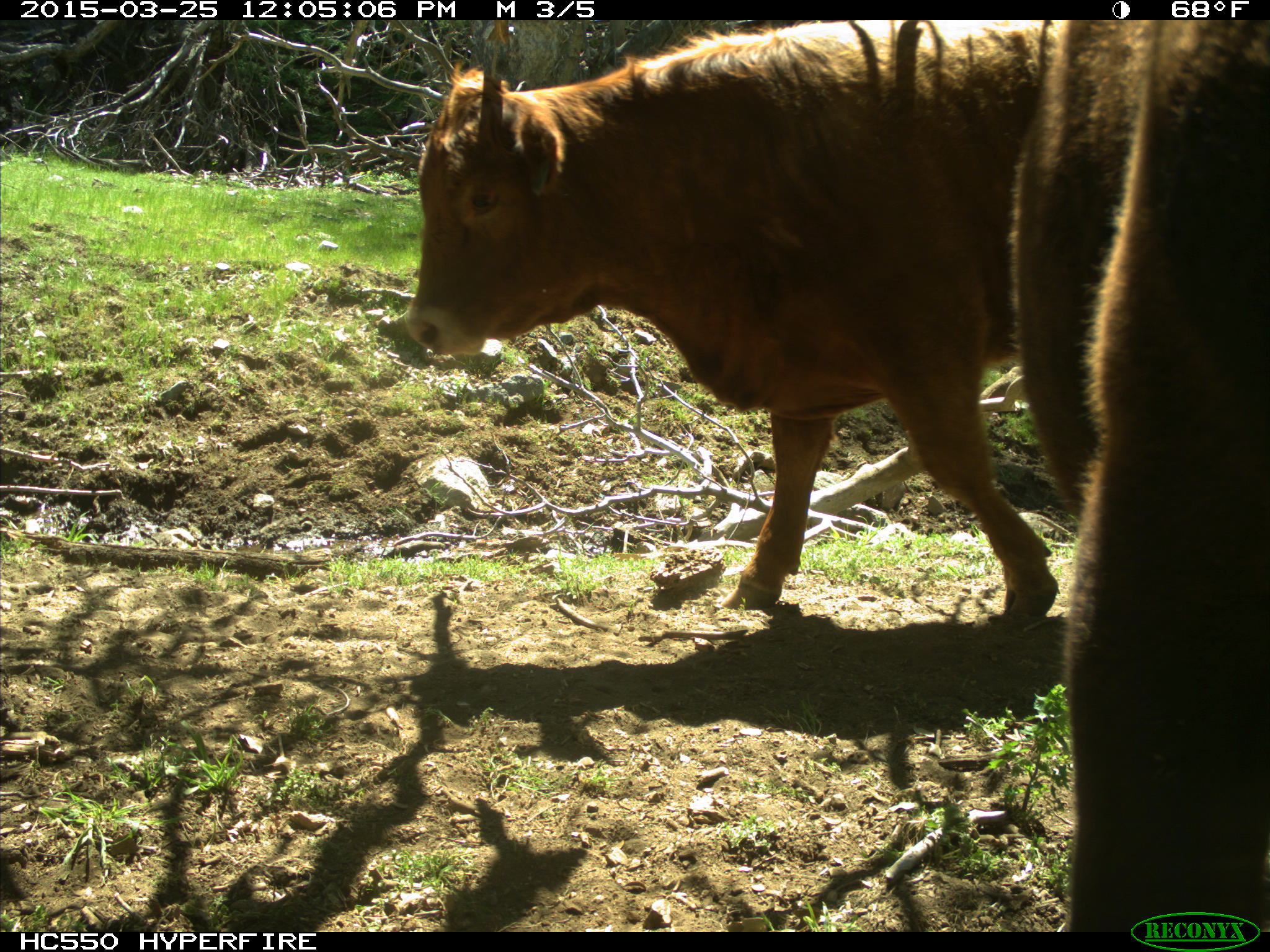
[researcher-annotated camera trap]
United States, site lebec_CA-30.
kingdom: Animalia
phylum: Chordata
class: Mammalia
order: Artiodactyla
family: Bovidae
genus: Bos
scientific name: Bos taurus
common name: domestic cow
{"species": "Bos taurus (domestic cow)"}